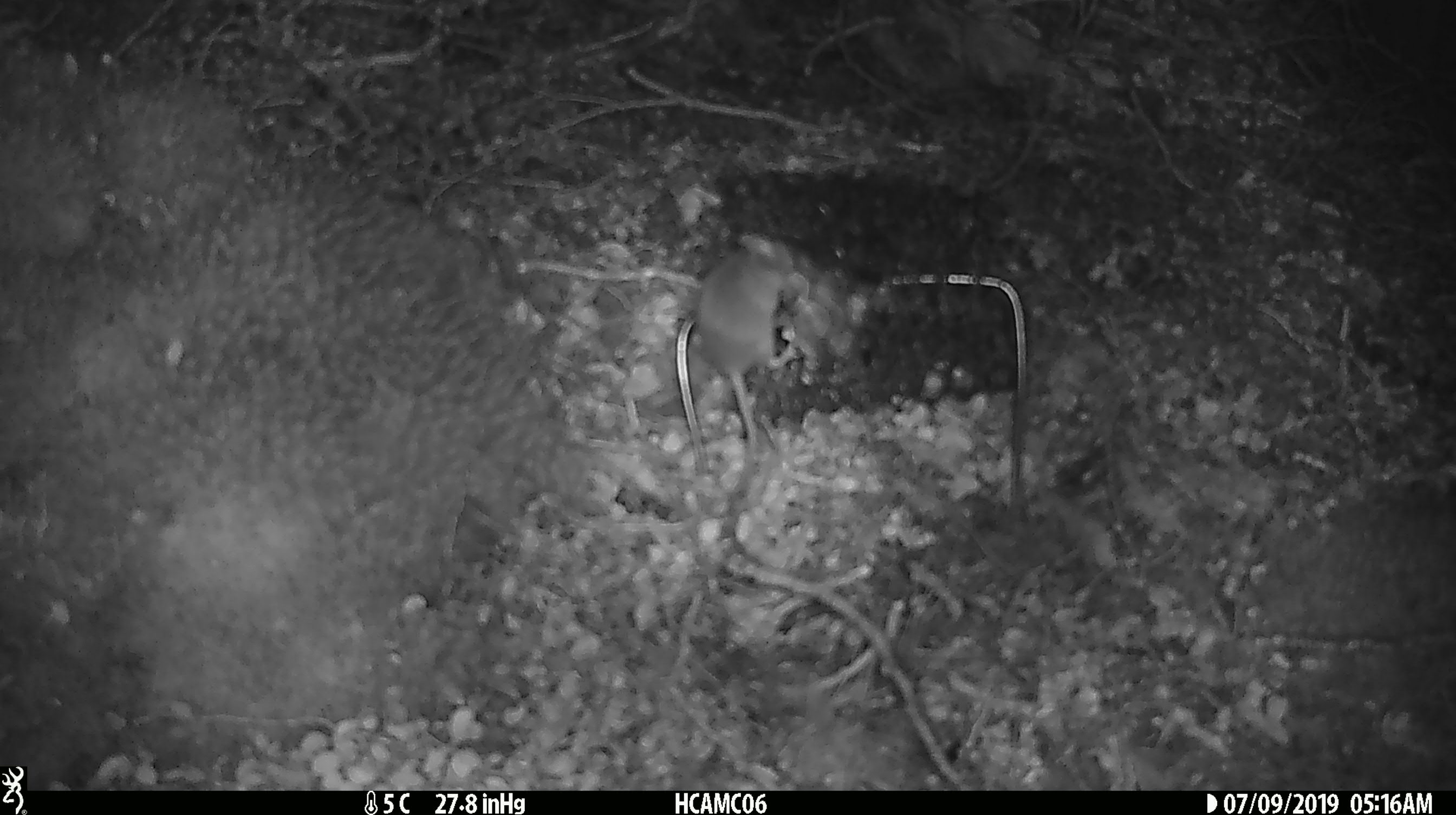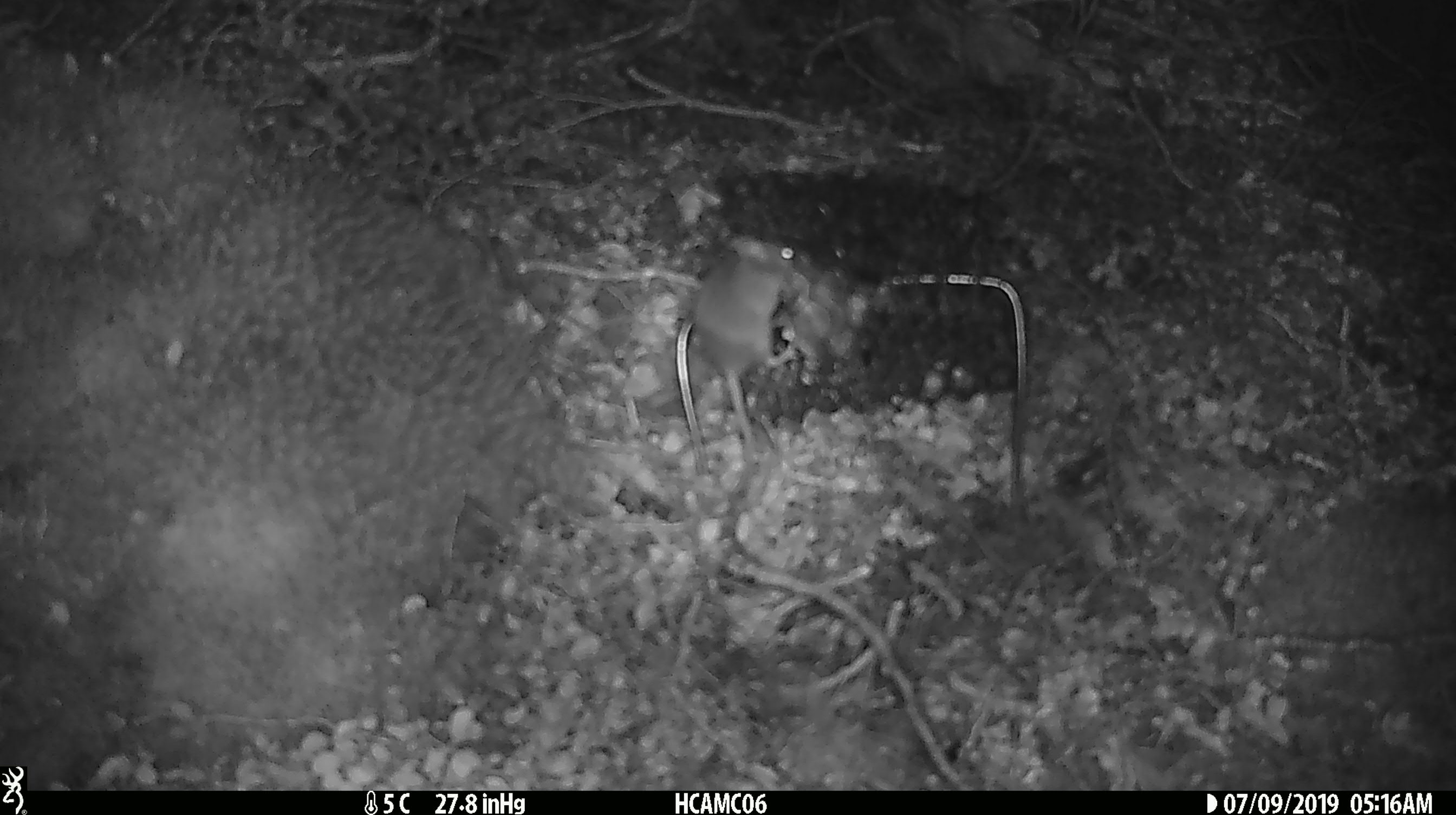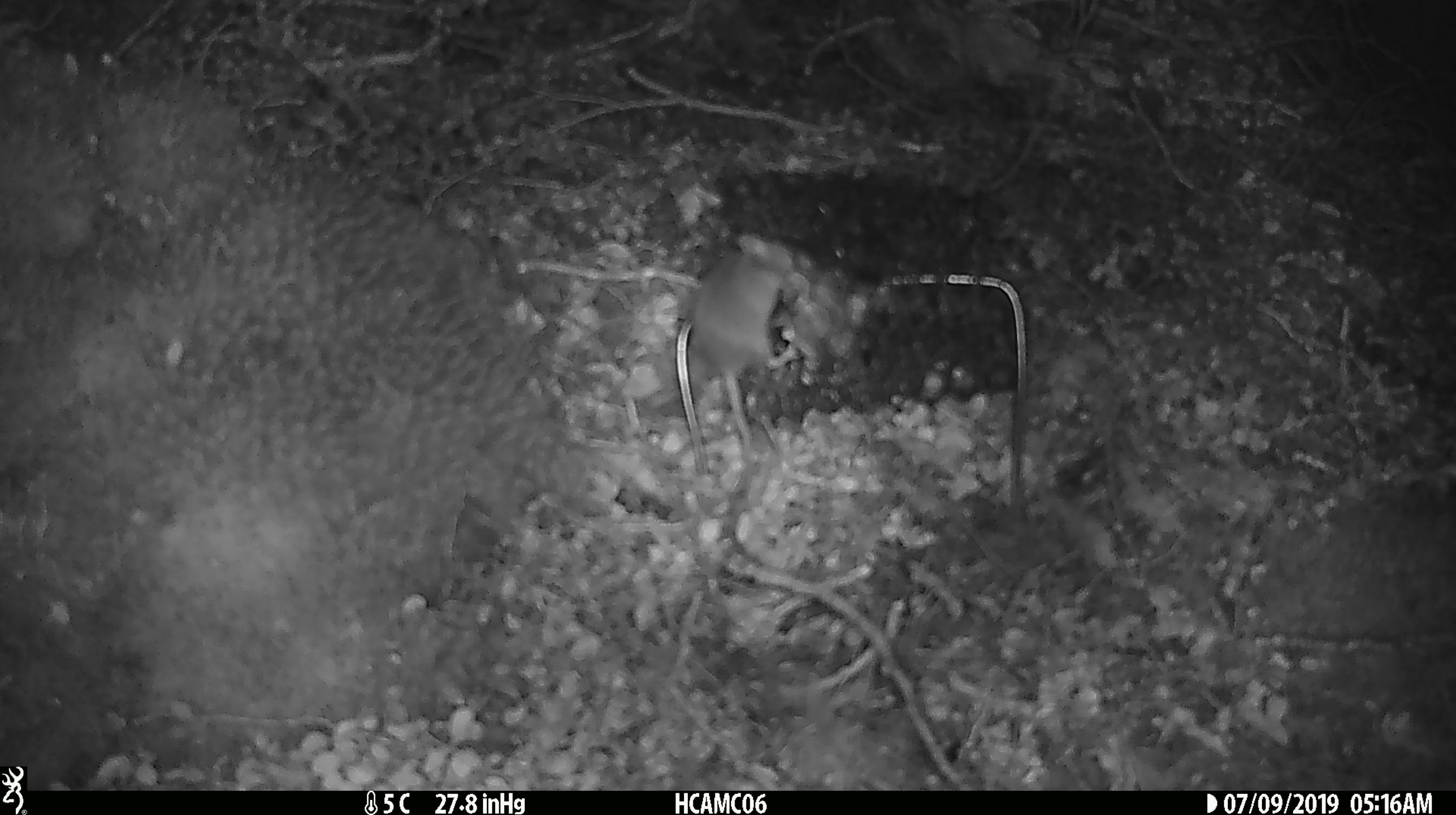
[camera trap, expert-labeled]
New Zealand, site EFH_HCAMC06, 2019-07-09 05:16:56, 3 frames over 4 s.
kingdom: Animalia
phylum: Chordata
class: Mammalia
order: Rodentia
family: Muridae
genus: Mus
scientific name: Mus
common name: mouse